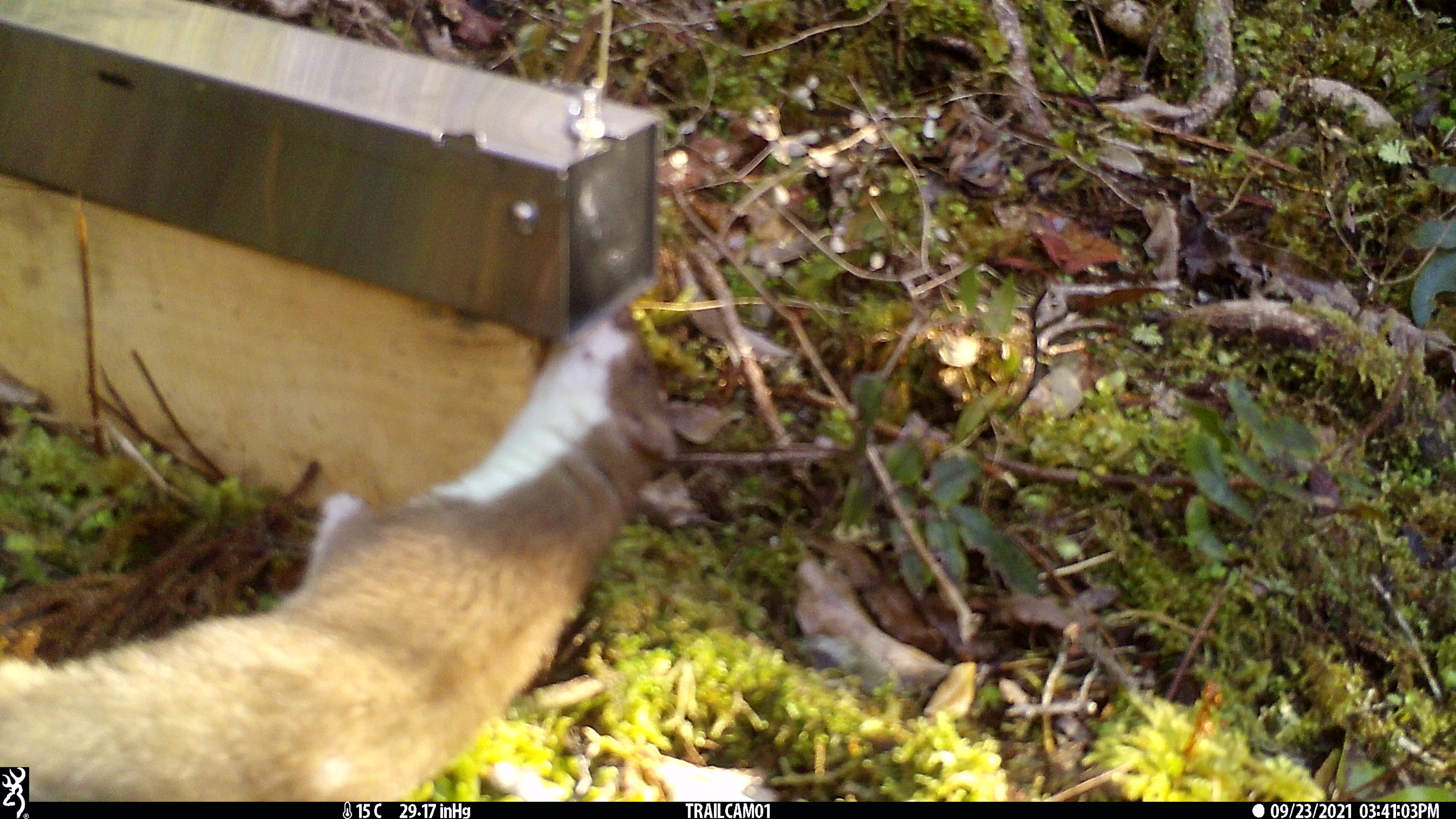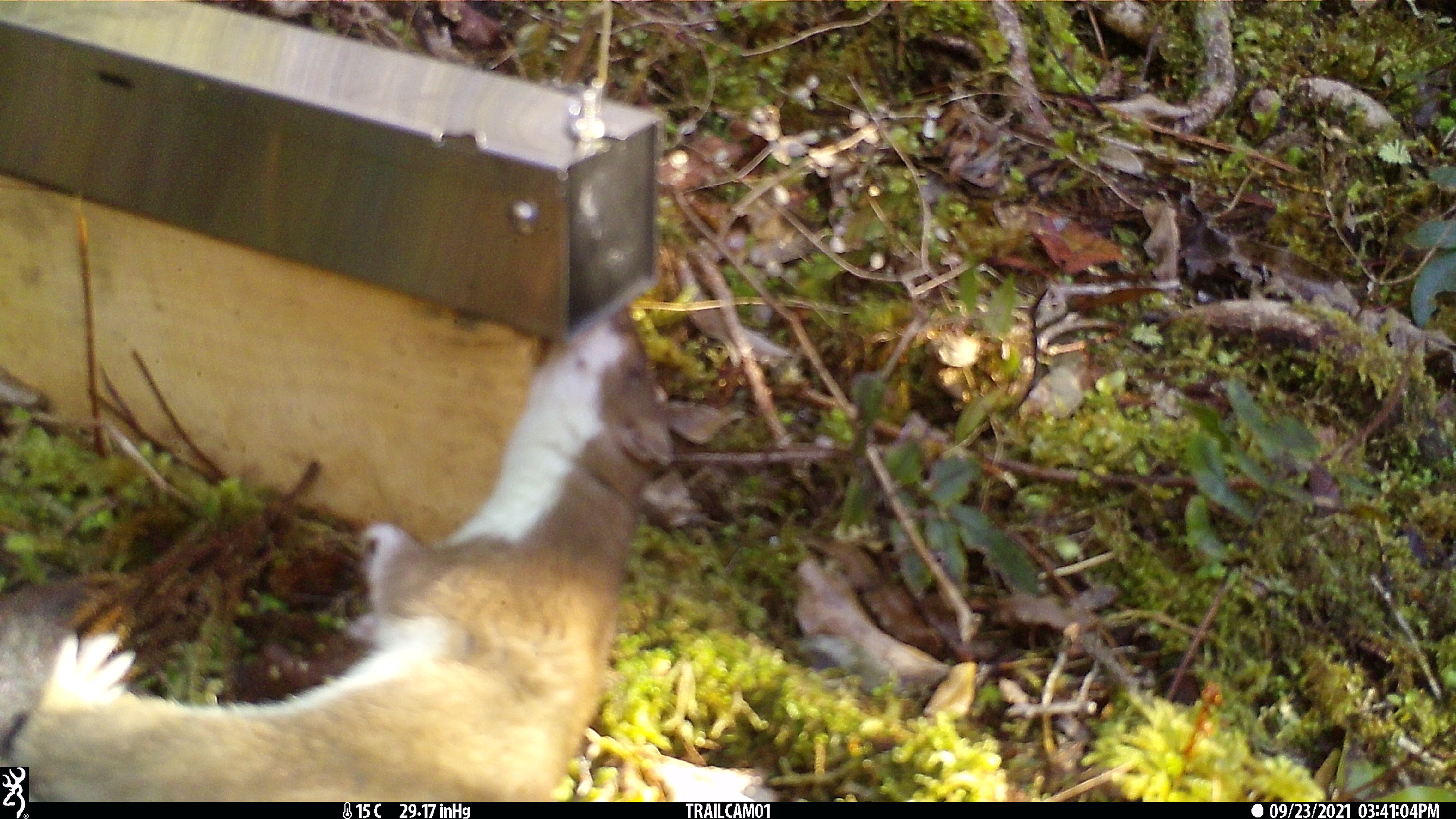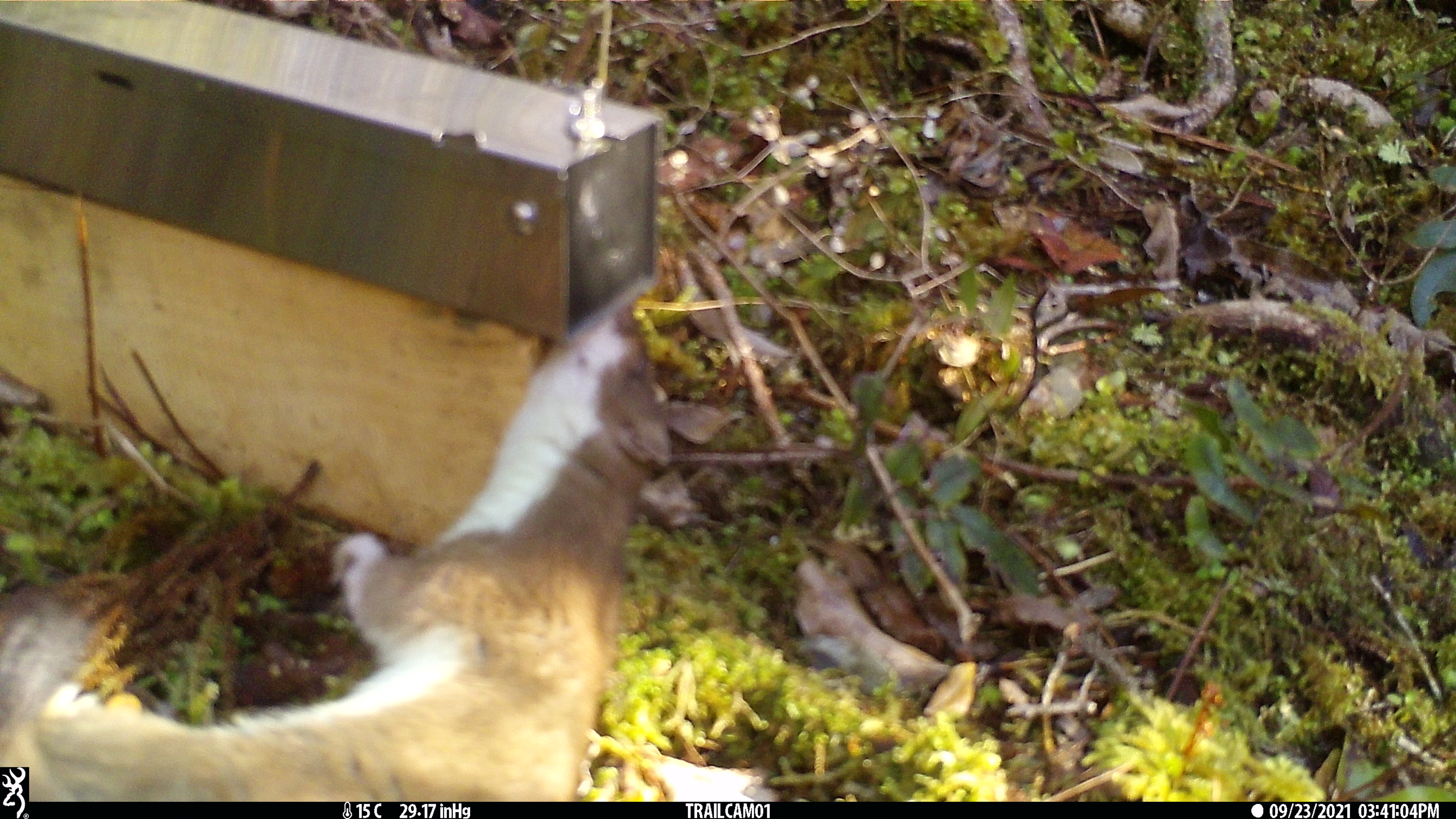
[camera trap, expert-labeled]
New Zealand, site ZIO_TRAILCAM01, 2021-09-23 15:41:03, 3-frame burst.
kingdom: Animalia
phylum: Chordata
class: Mammalia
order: Carnivora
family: Mustelidae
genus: Mustela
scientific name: Mustela erminea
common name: stoat